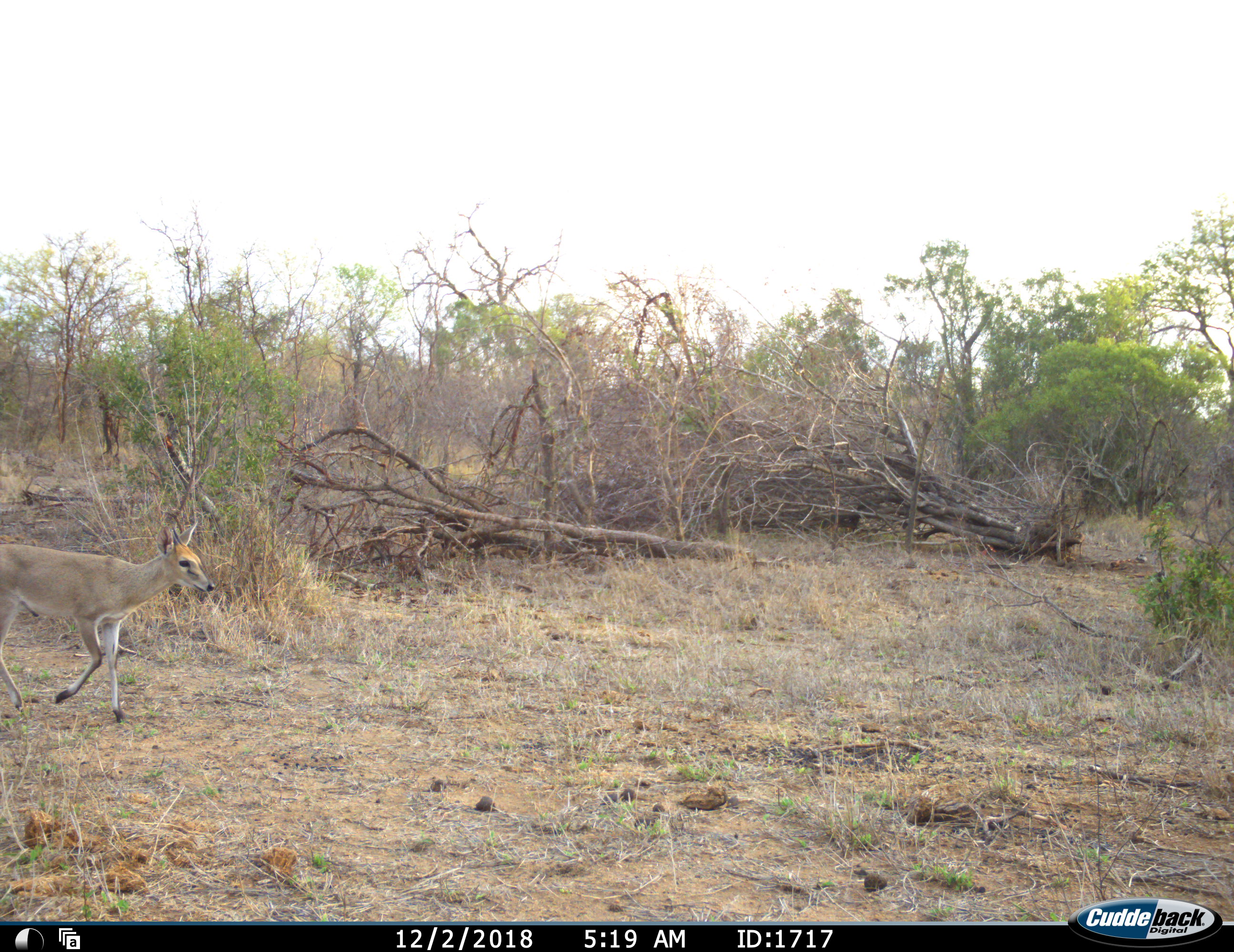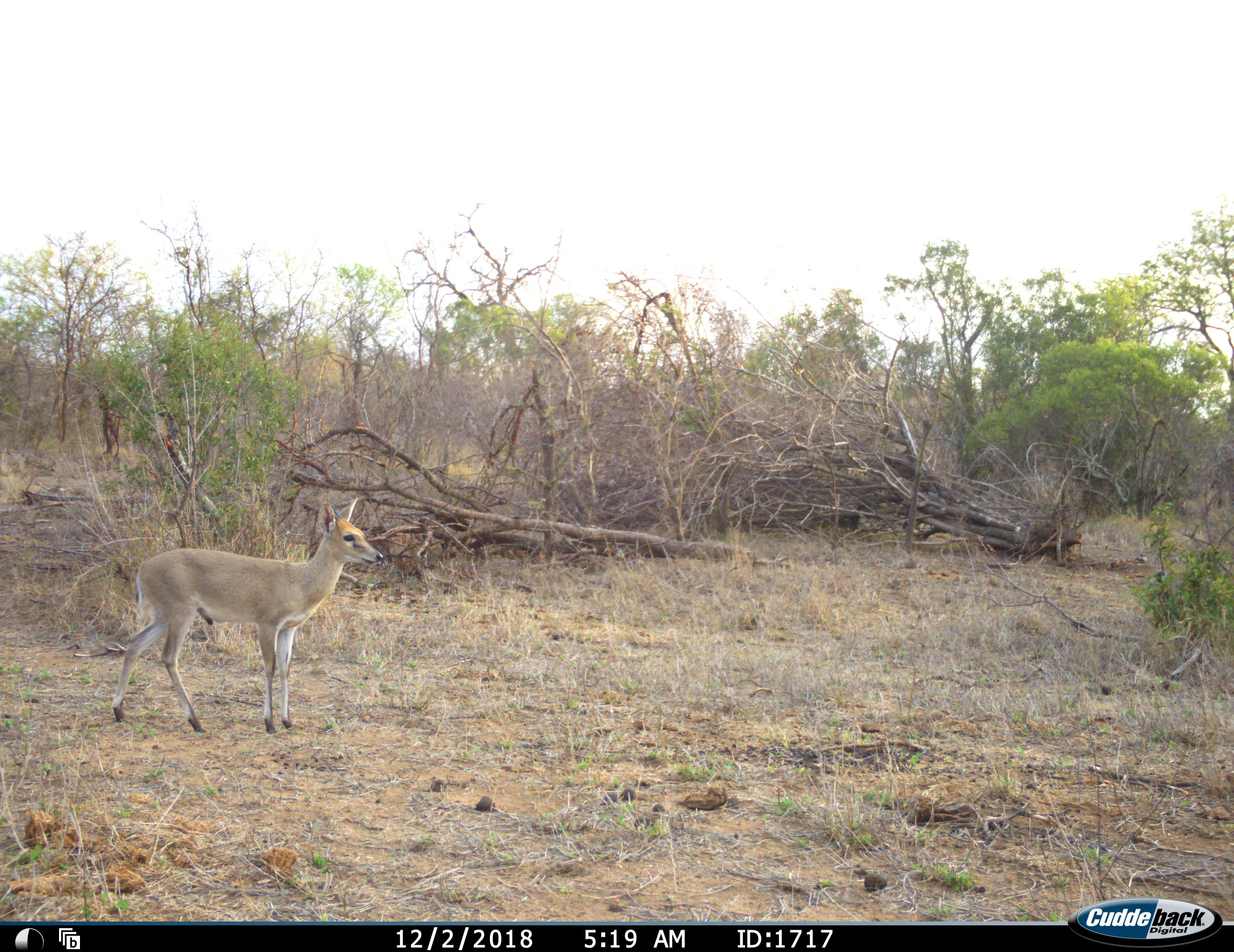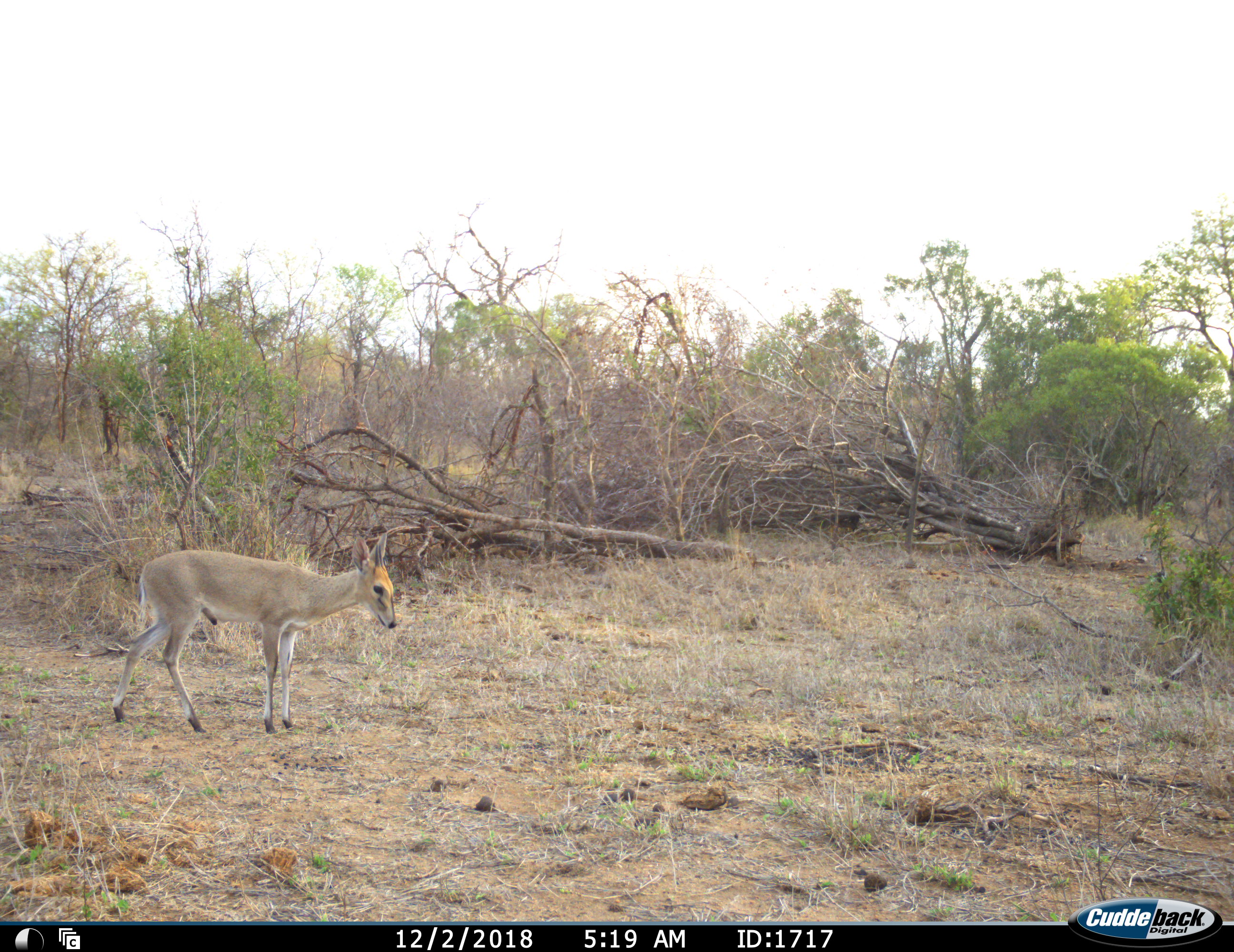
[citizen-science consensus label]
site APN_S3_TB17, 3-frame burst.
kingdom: Animalia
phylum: Chordata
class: Mammalia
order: Artiodactyla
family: Bovidae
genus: Sylvicapra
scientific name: Sylvicapra grimmia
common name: common duiker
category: duikercommongrey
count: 1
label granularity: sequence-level